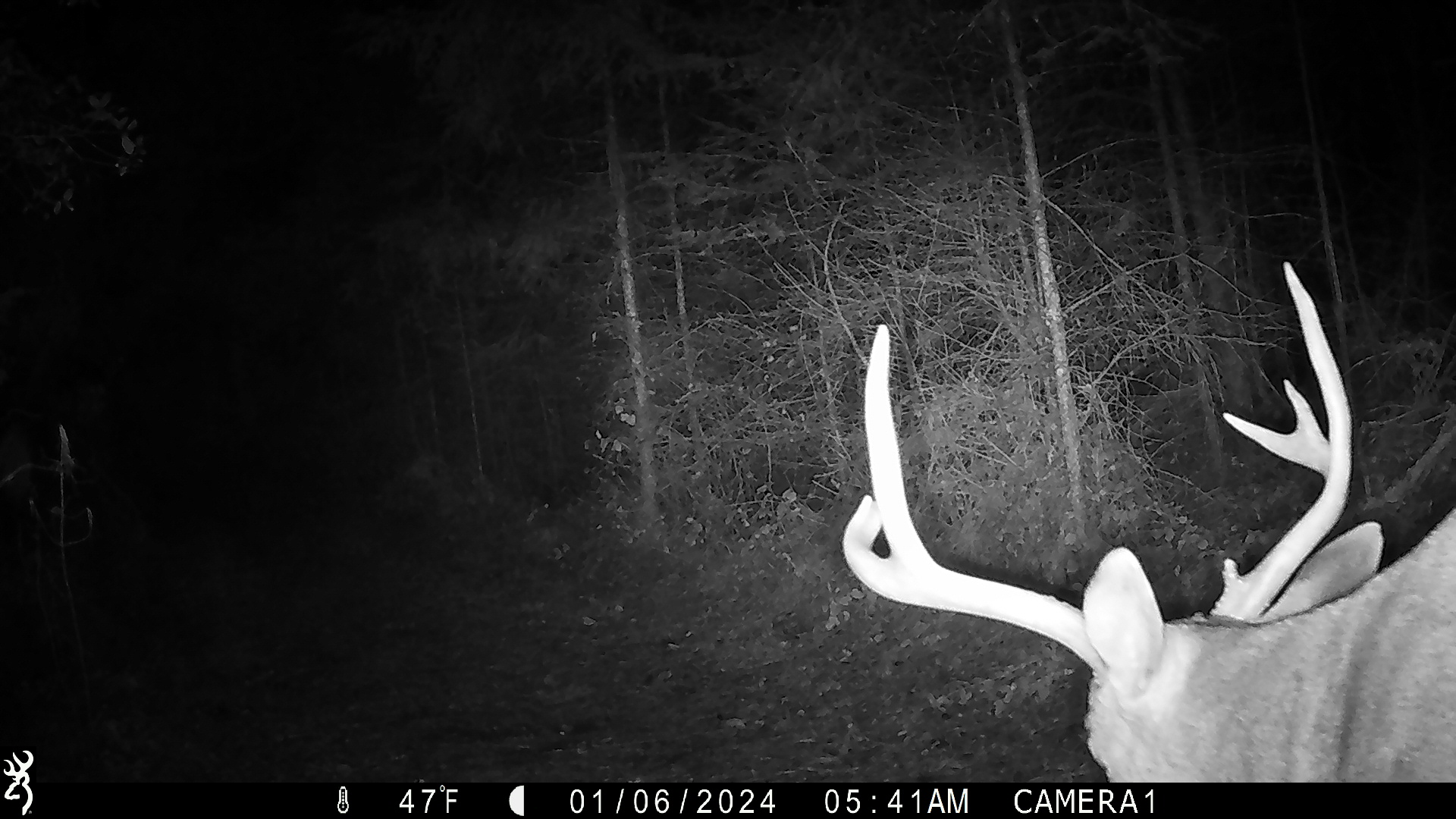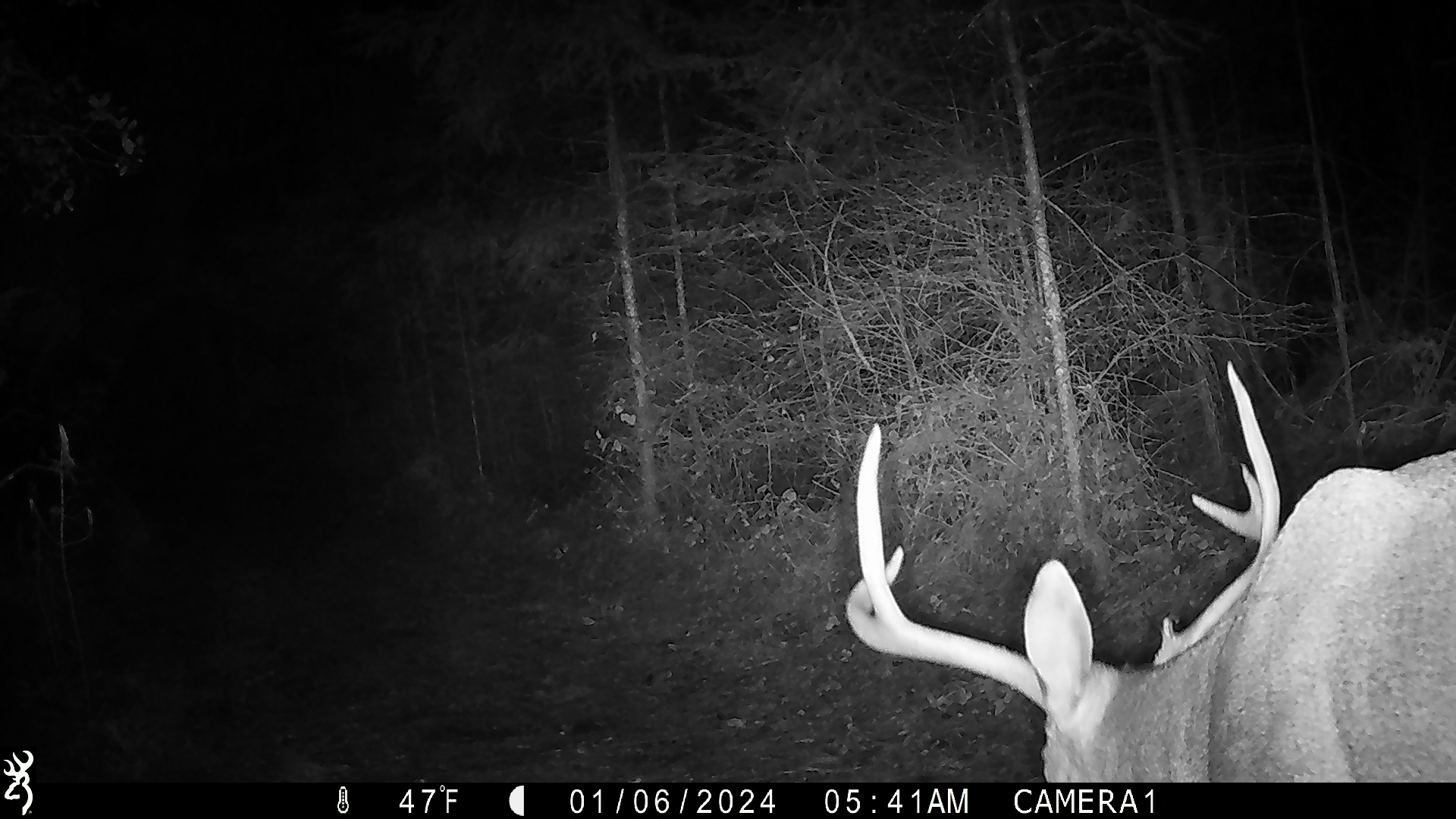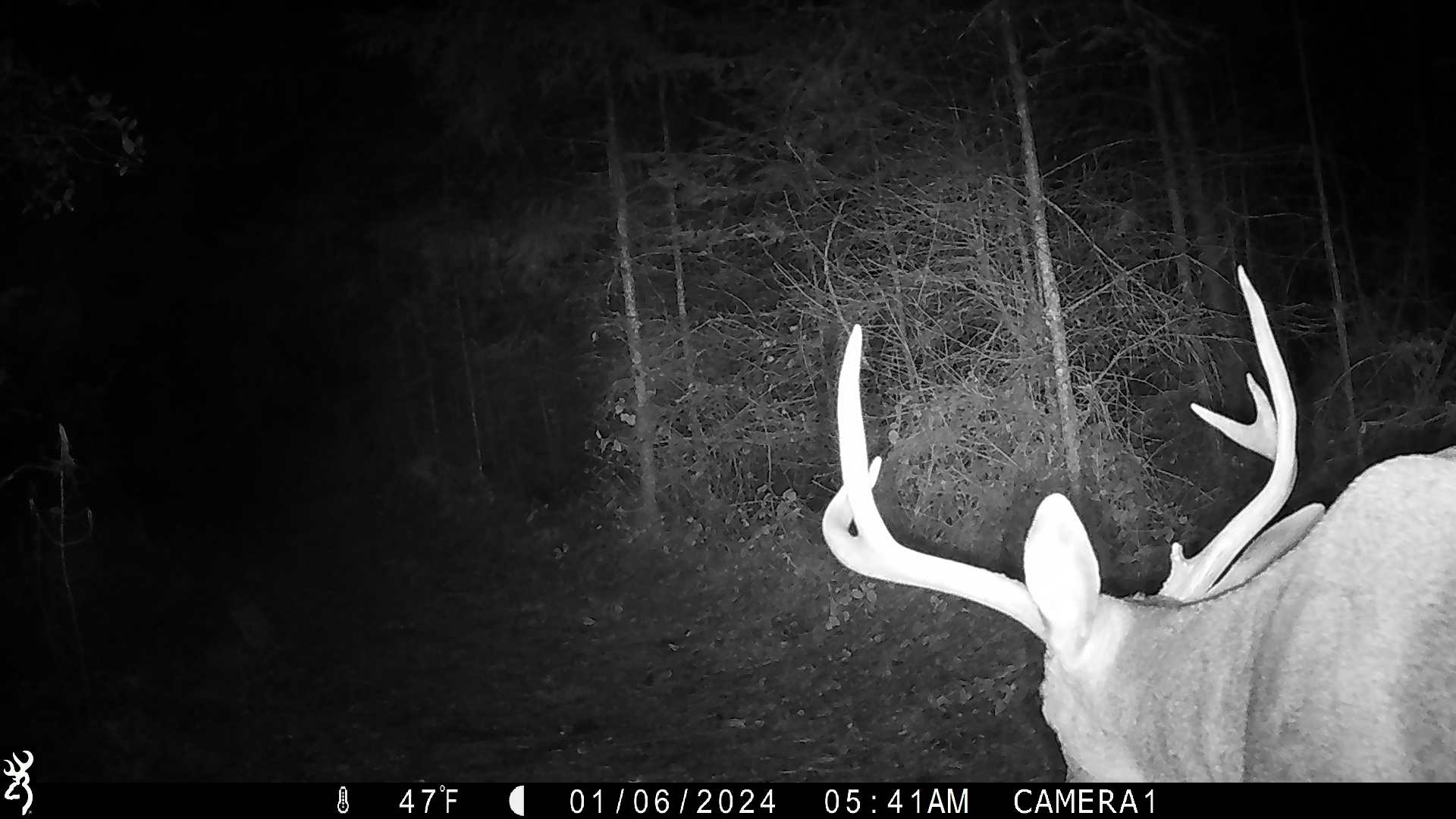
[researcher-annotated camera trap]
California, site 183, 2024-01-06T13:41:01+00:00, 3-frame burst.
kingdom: Animalia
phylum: Chordata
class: Mammalia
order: Artiodactyla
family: Cervidae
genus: Odocoileus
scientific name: Odocoileus hemionus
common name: mule deer